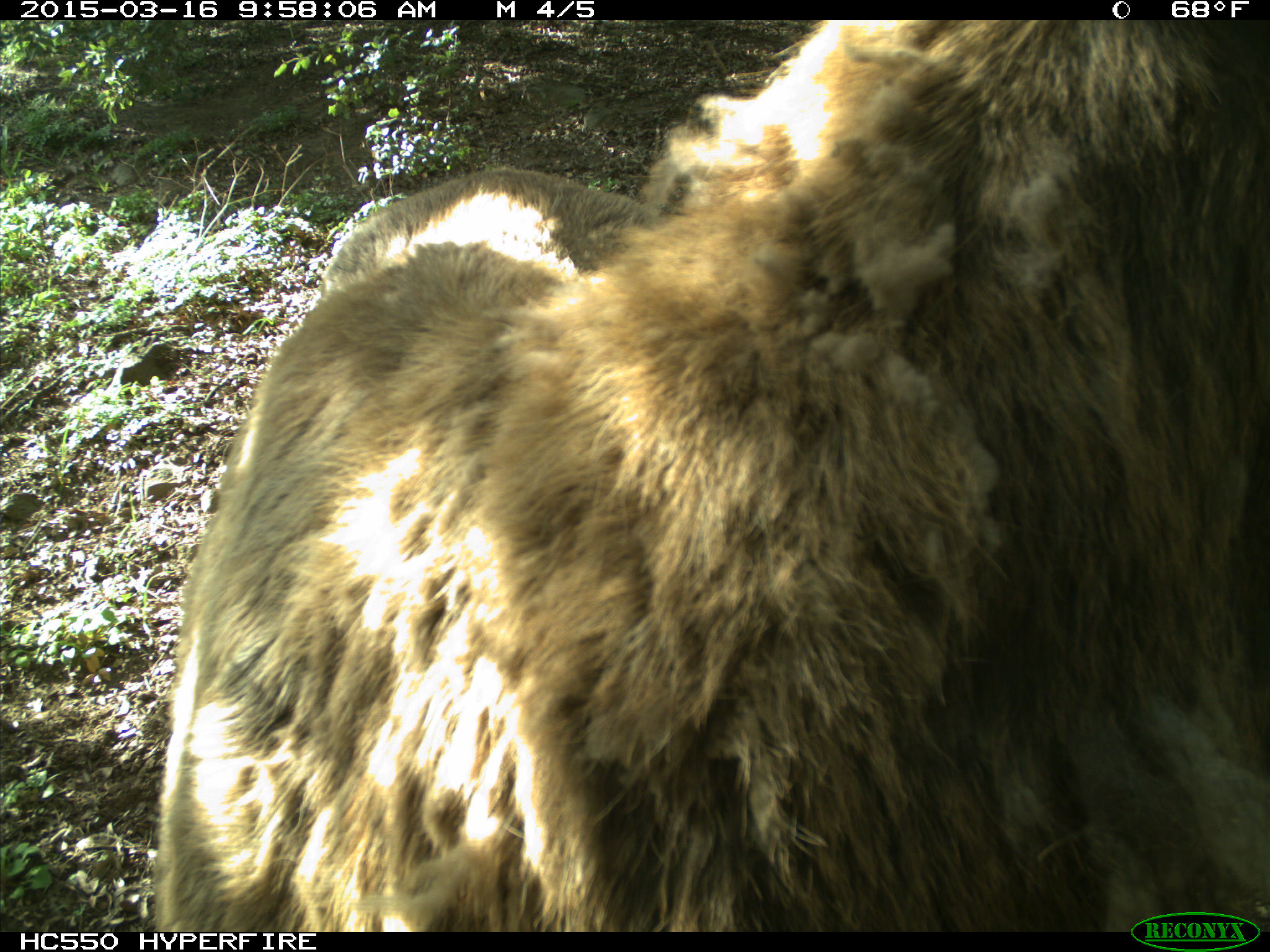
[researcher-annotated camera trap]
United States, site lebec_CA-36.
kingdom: Animalia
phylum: Chordata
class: Mammalia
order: Artiodactyla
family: Cervidae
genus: Cervus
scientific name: Cervus canadensis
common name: elk